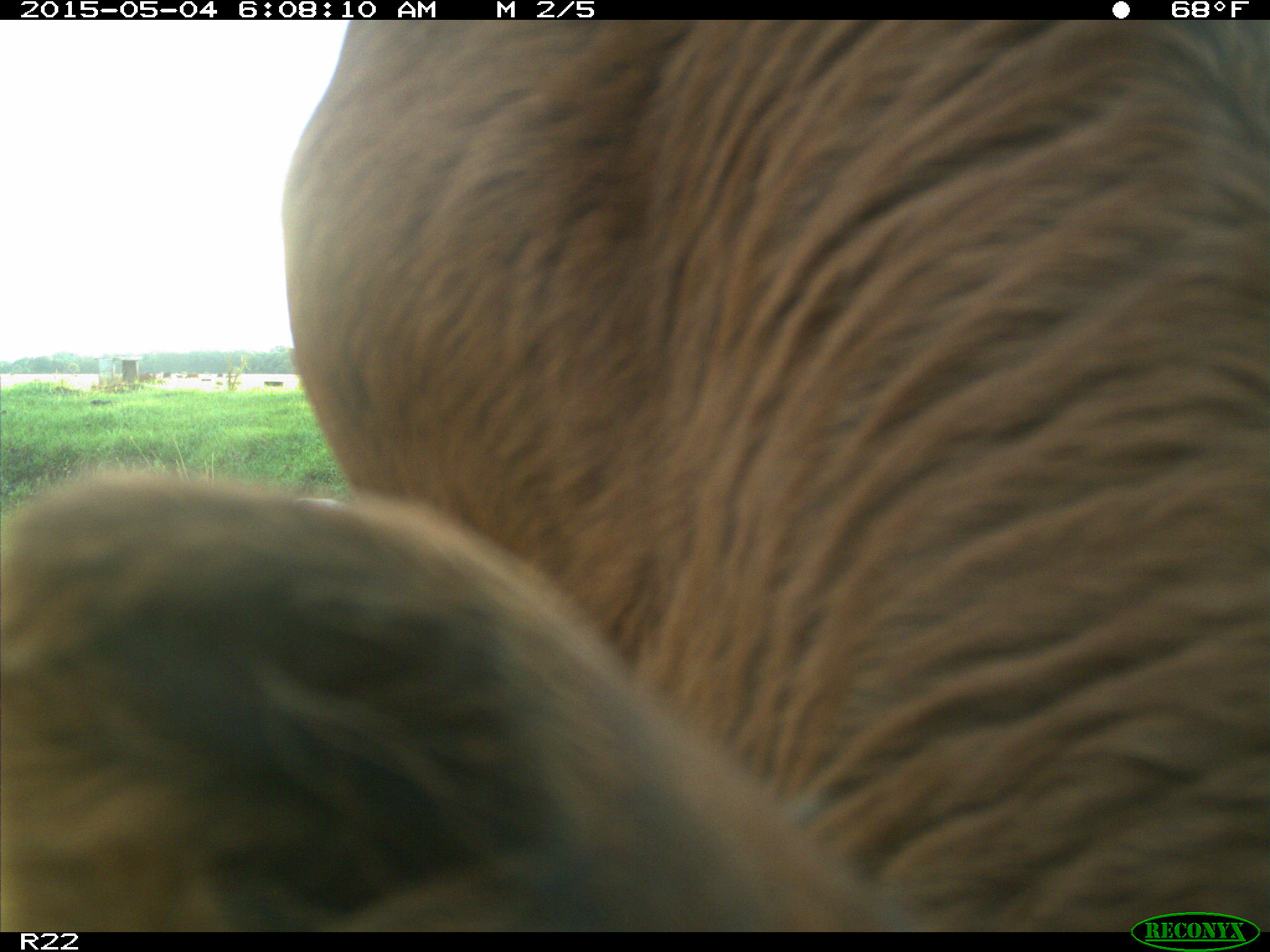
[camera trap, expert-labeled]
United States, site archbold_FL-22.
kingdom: Animalia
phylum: Chordata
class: Mammalia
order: Artiodactyla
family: Bovidae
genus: Bos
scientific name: Bos taurus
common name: domestic cow